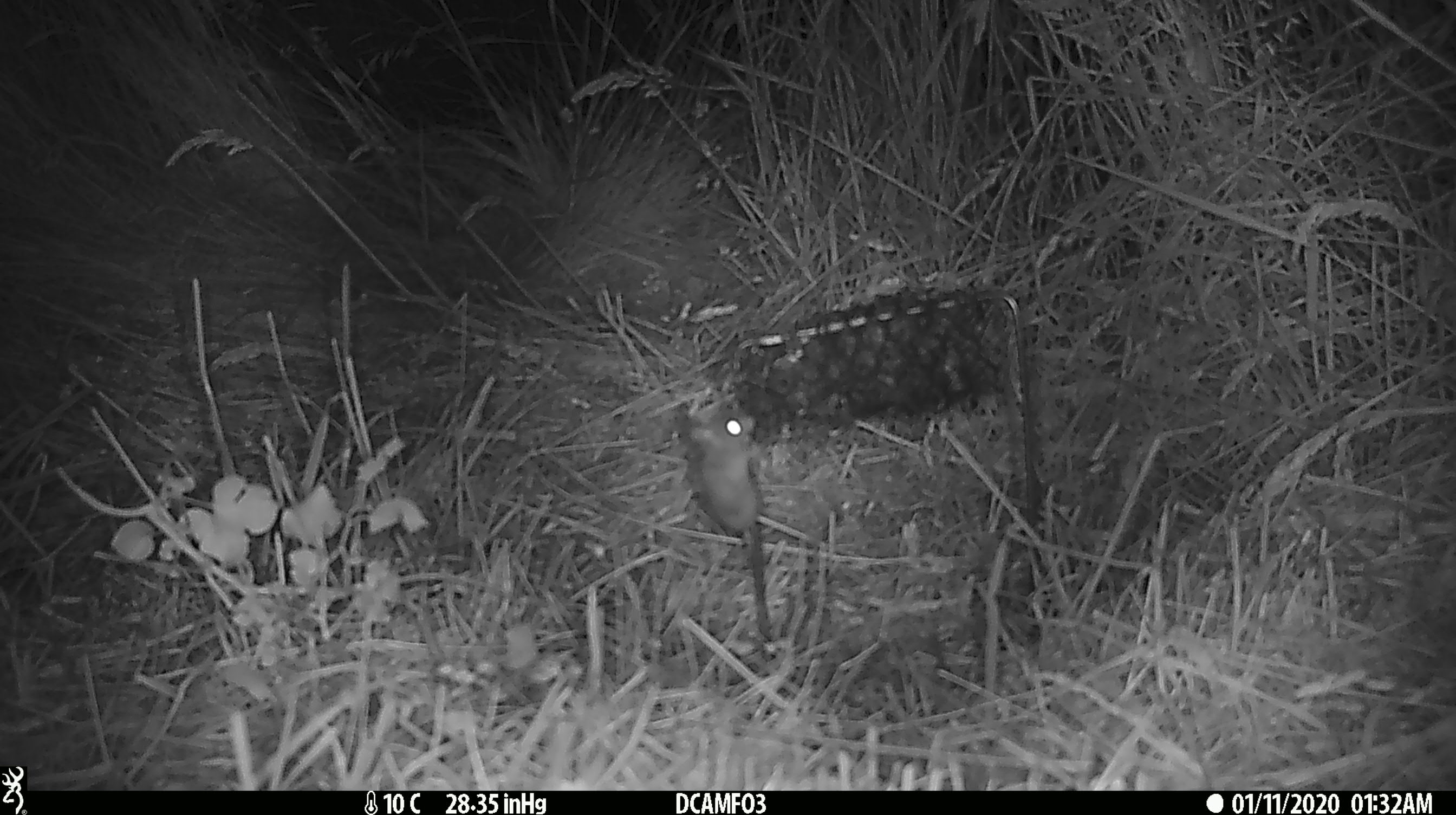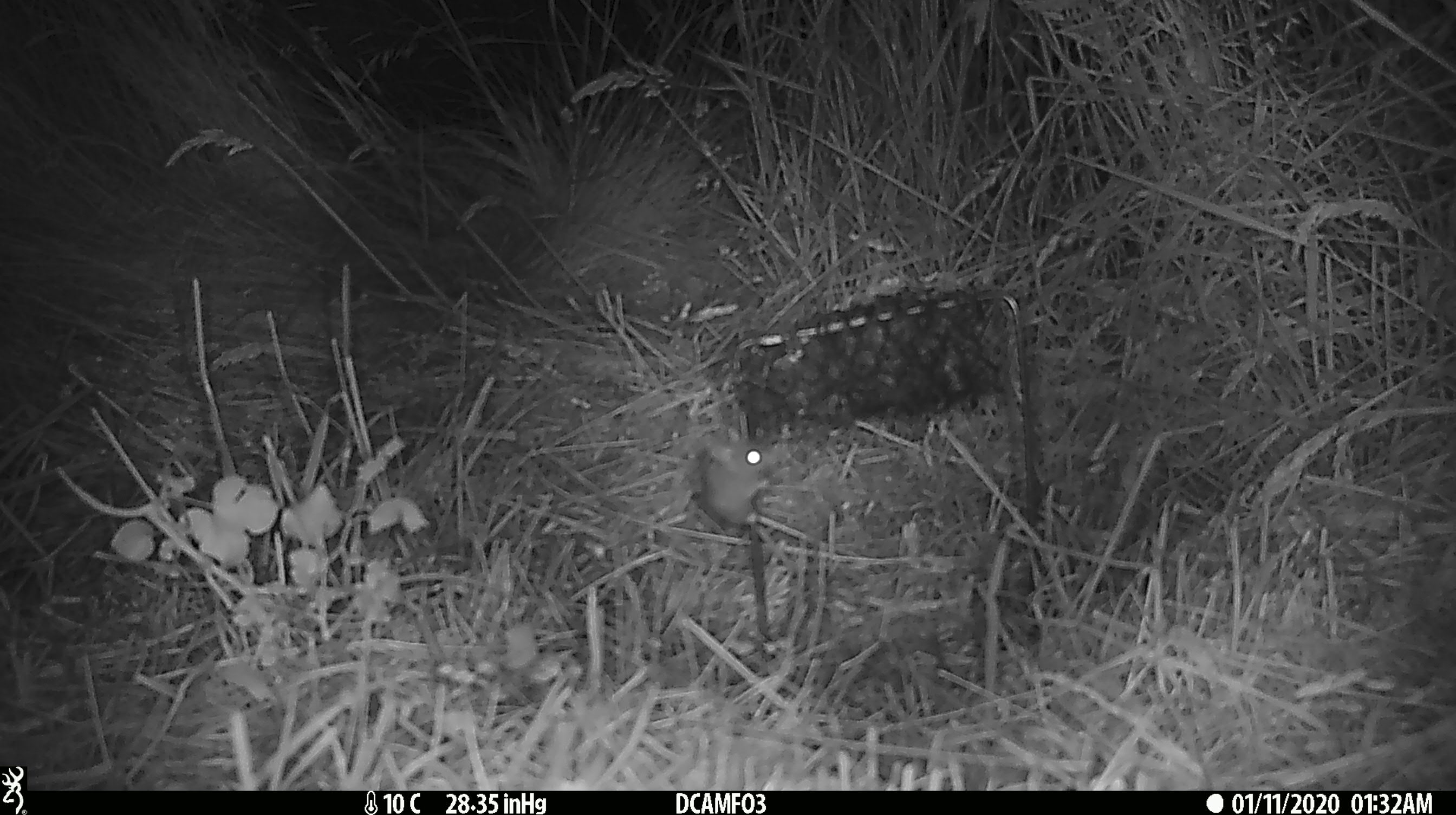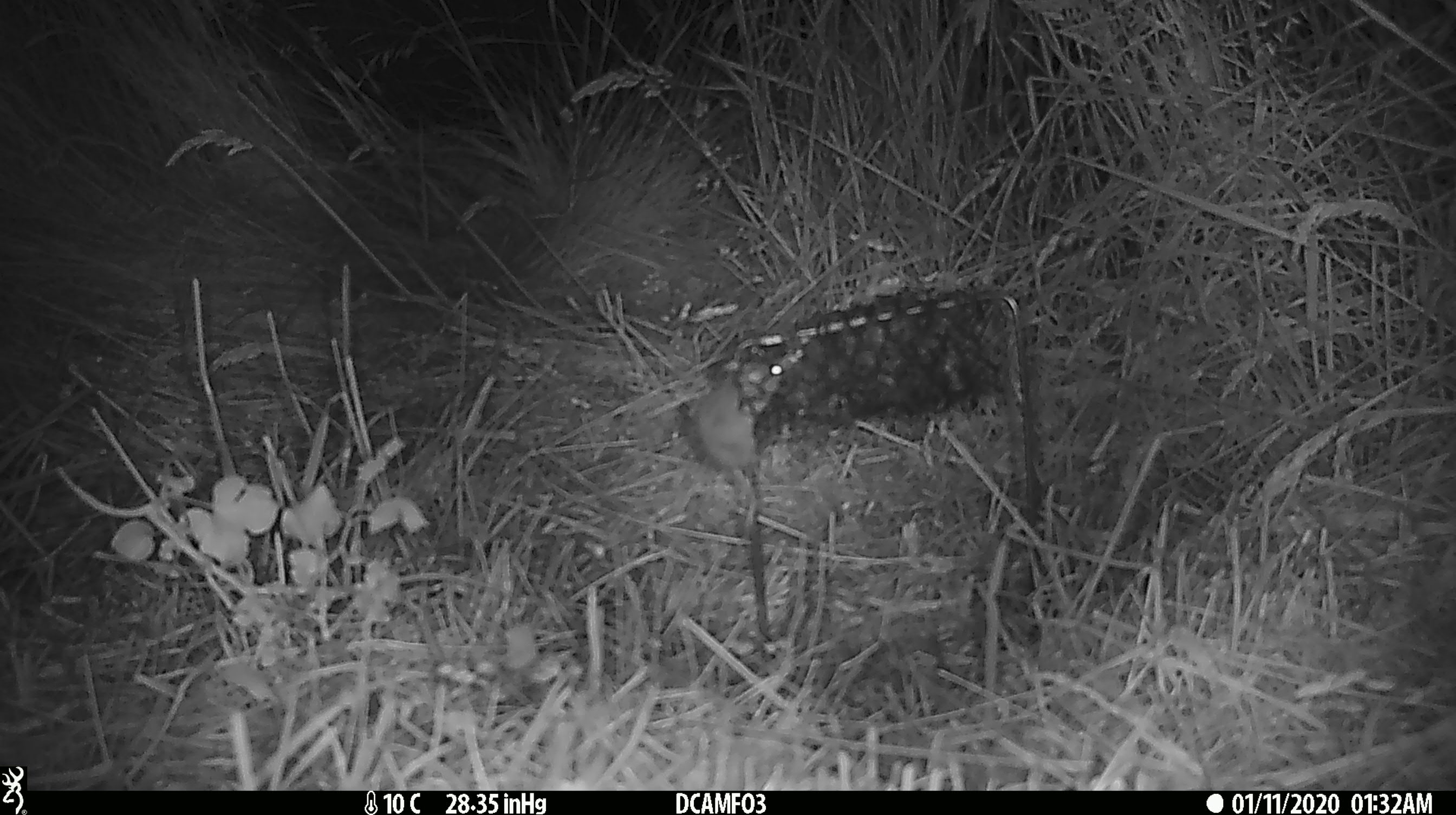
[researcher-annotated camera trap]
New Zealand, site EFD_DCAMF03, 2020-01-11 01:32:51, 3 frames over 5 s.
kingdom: Animalia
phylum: Chordata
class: Mammalia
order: Rodentia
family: Muridae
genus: Mus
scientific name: Mus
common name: mouse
Mouse (Mus).